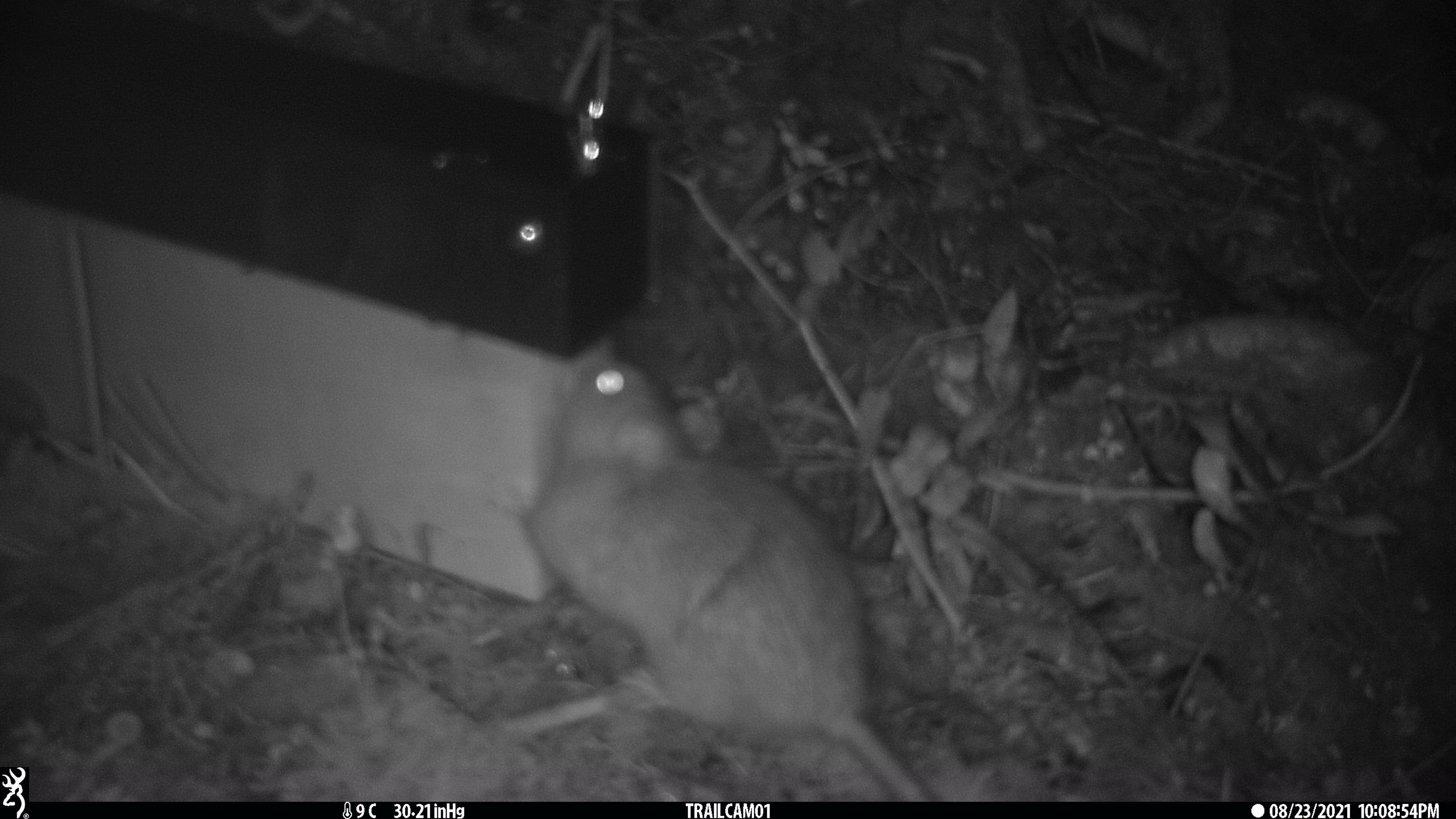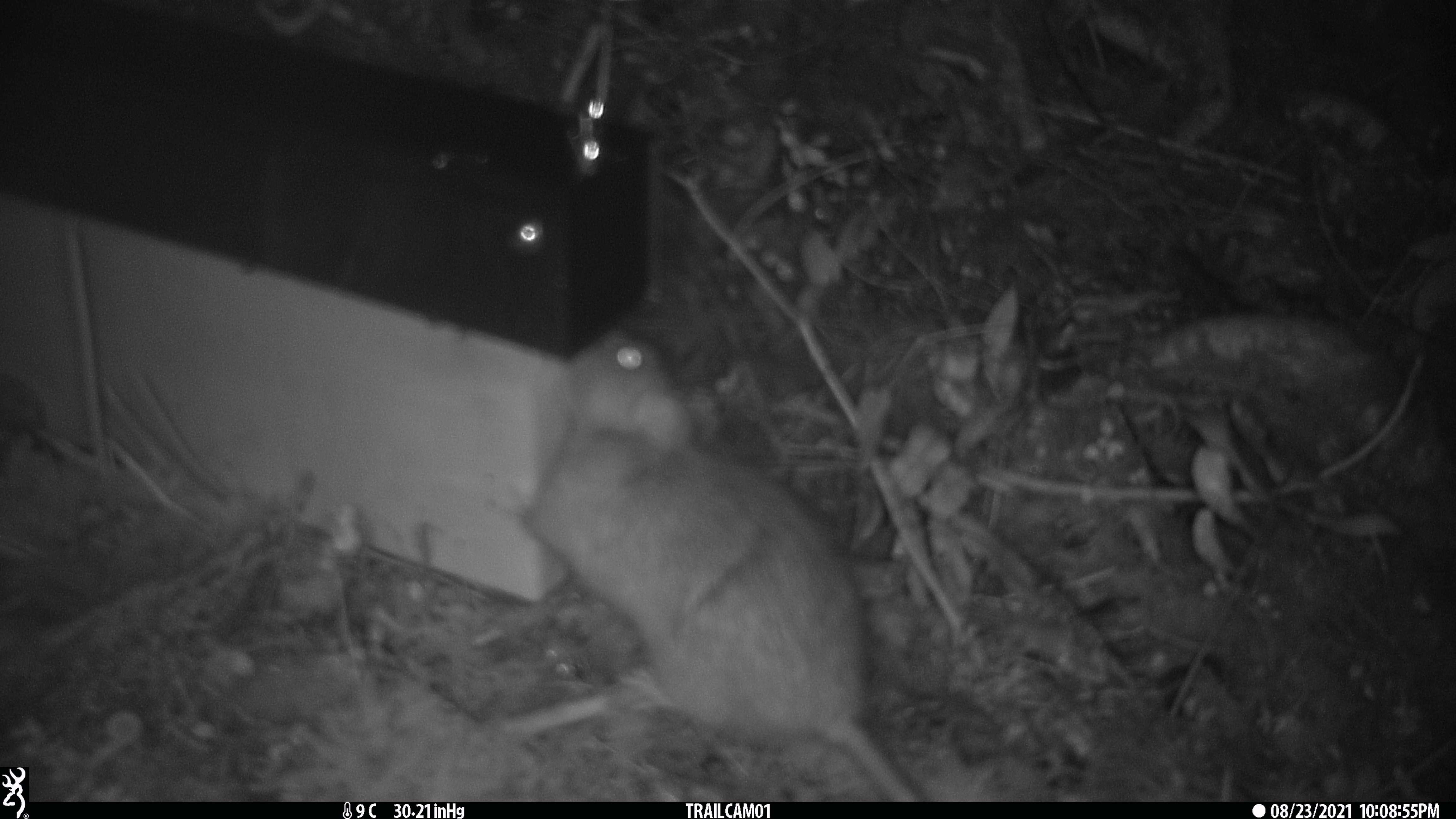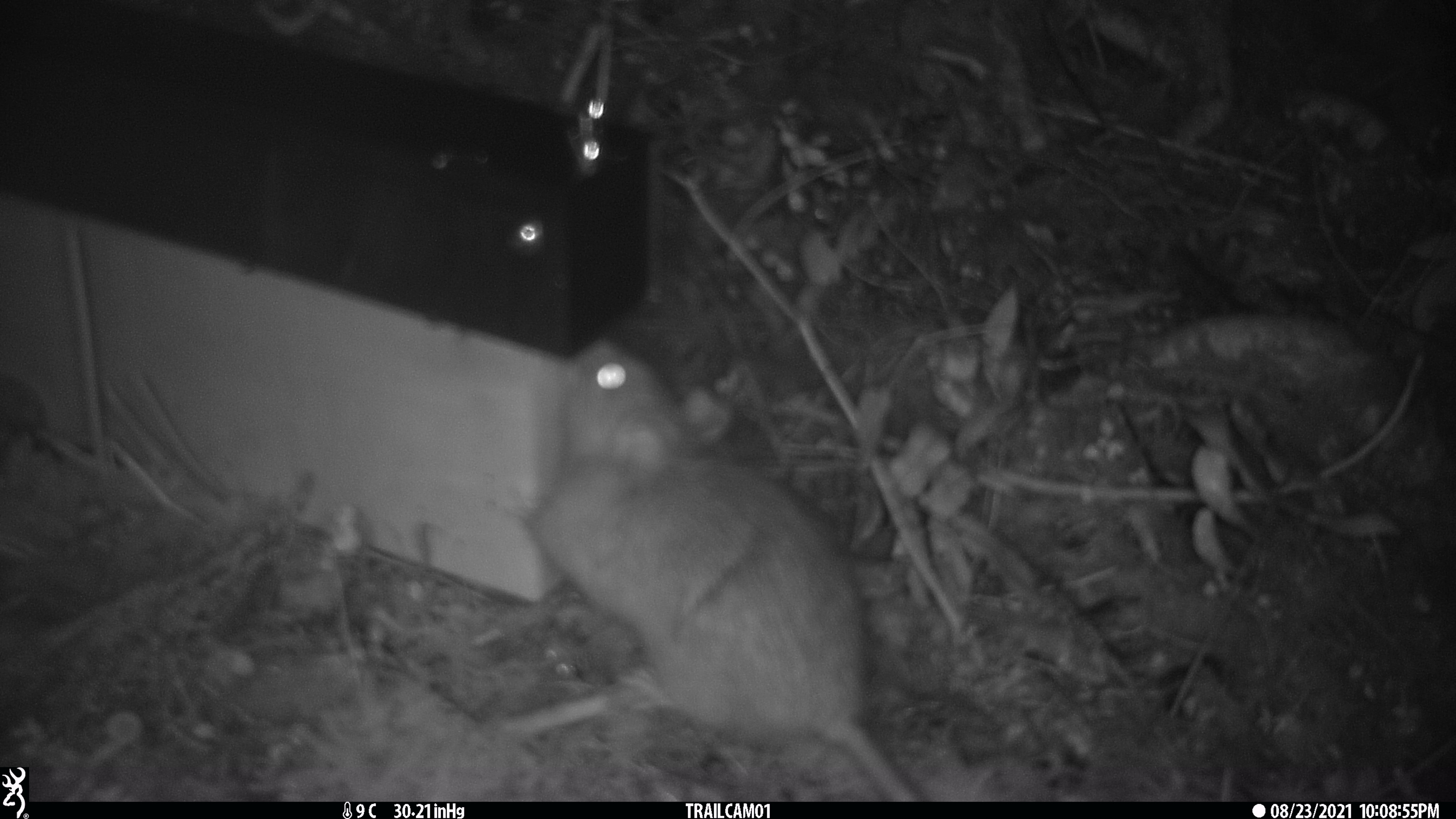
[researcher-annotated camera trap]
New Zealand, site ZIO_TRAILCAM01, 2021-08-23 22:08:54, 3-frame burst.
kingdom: Animalia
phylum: Chordata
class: Mammalia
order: Rodentia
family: Muridae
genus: Rattus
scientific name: Rattus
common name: rat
Rat (Rattus).